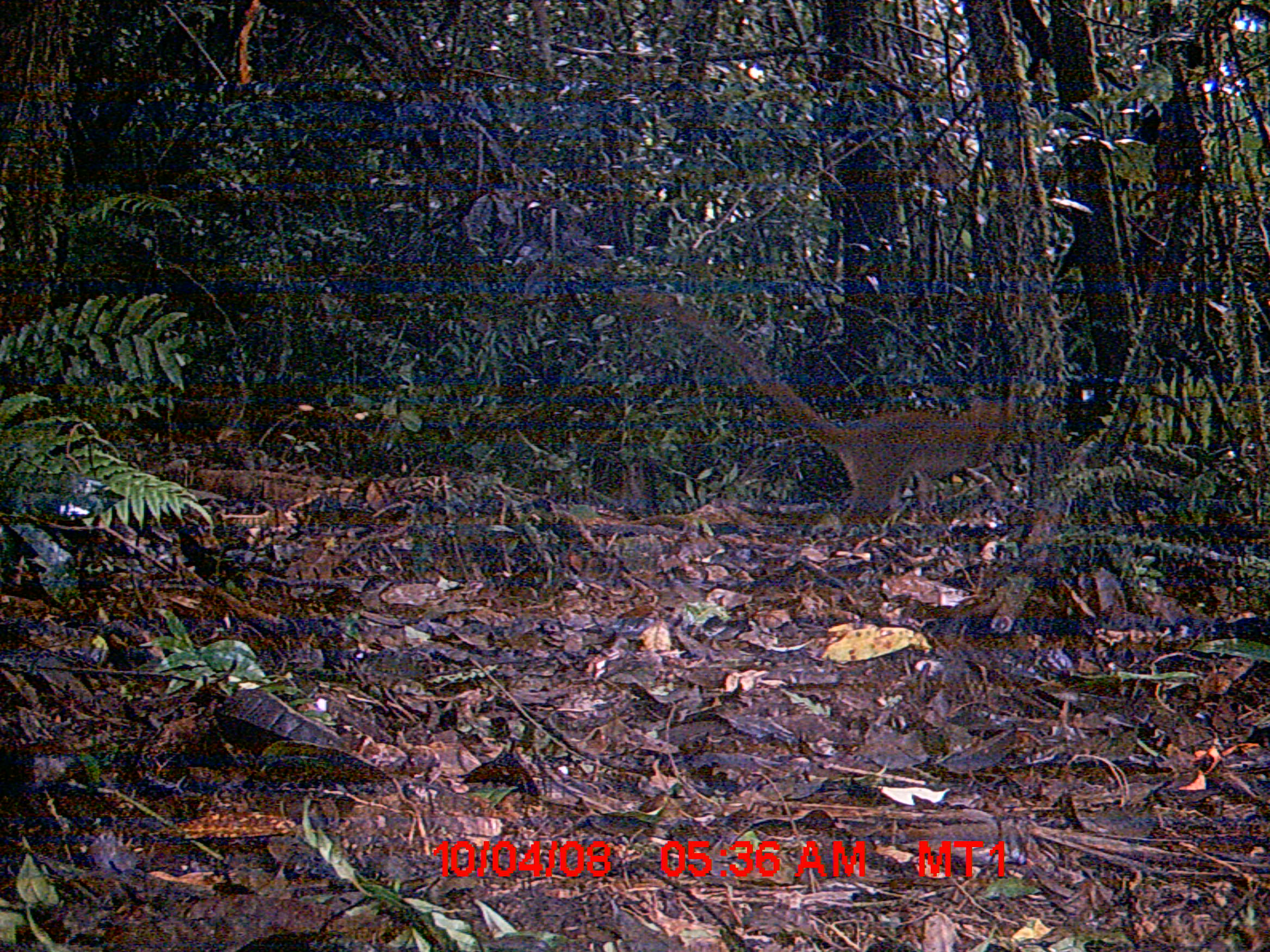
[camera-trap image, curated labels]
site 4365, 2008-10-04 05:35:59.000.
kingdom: Animalia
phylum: Chordata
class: Mammalia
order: Carnivora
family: Eupleridae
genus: Cryptoprocta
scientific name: Cryptoprocta ferox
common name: fossa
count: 1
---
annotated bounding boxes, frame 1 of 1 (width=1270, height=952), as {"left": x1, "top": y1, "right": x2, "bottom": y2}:
cryptoprocta ferox: {"left": 622, "top": 286, "right": 1011, "bottom": 516}